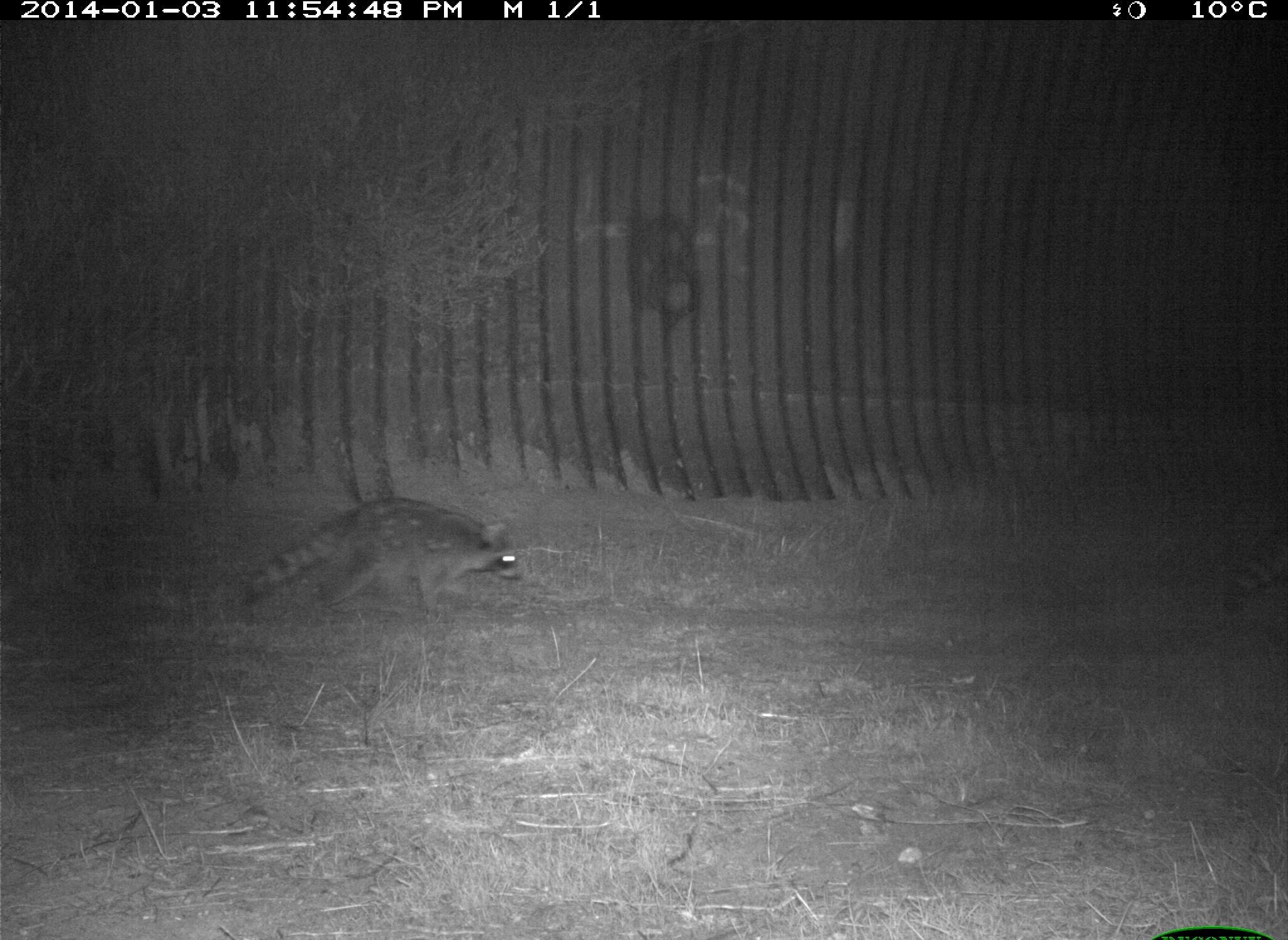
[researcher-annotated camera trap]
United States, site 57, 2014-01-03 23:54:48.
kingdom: Animalia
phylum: Chordata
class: Mammalia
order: Carnivora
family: Procyonidae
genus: Procyon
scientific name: Procyon lotor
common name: raccoon